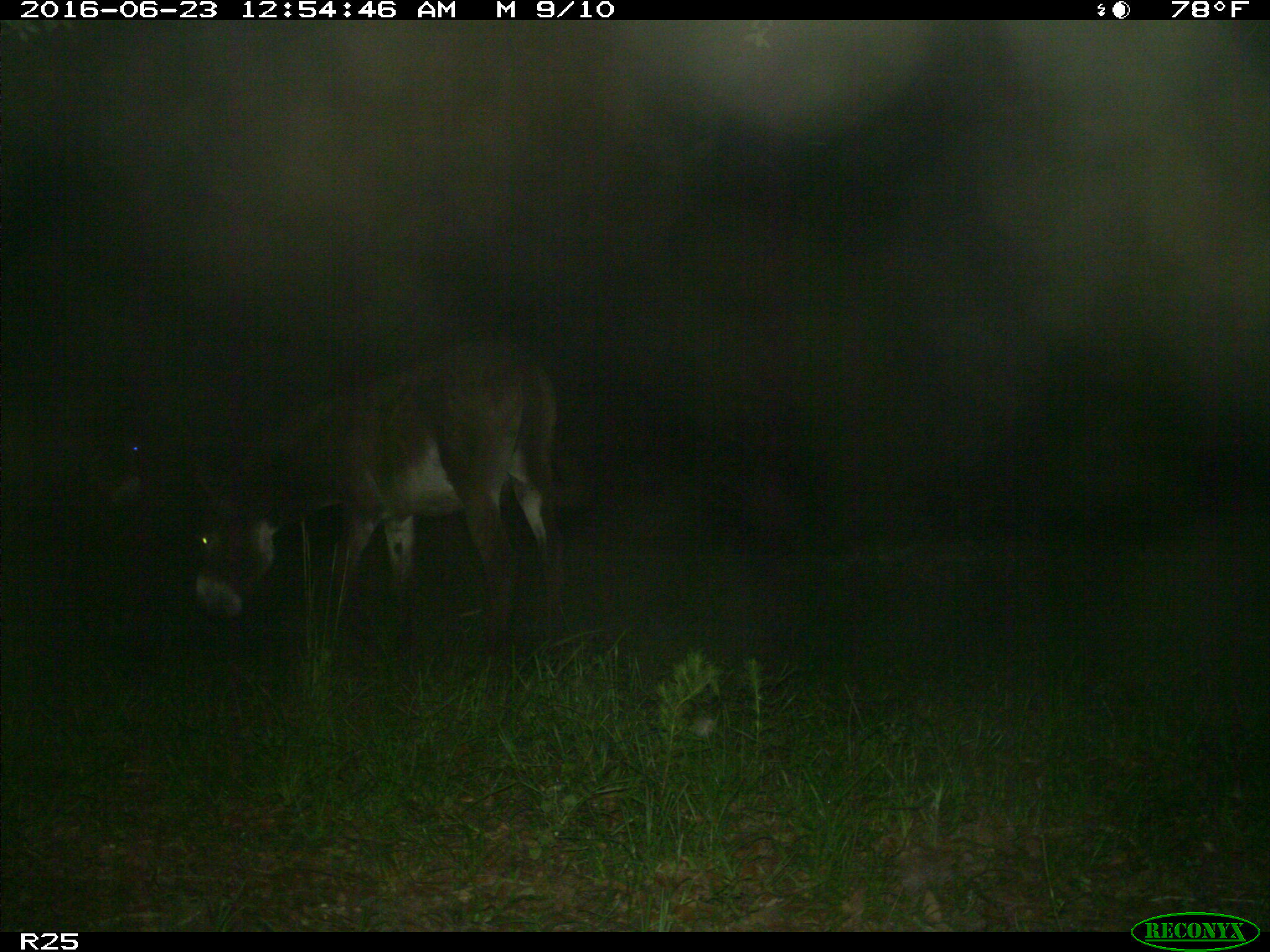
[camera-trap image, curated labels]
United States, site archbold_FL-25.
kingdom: Animalia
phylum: Chordata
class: Mammalia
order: Artiodactyla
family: Bovidae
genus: Bos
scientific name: Bos taurus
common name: domestic cow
Bos taurus (domestic cow).